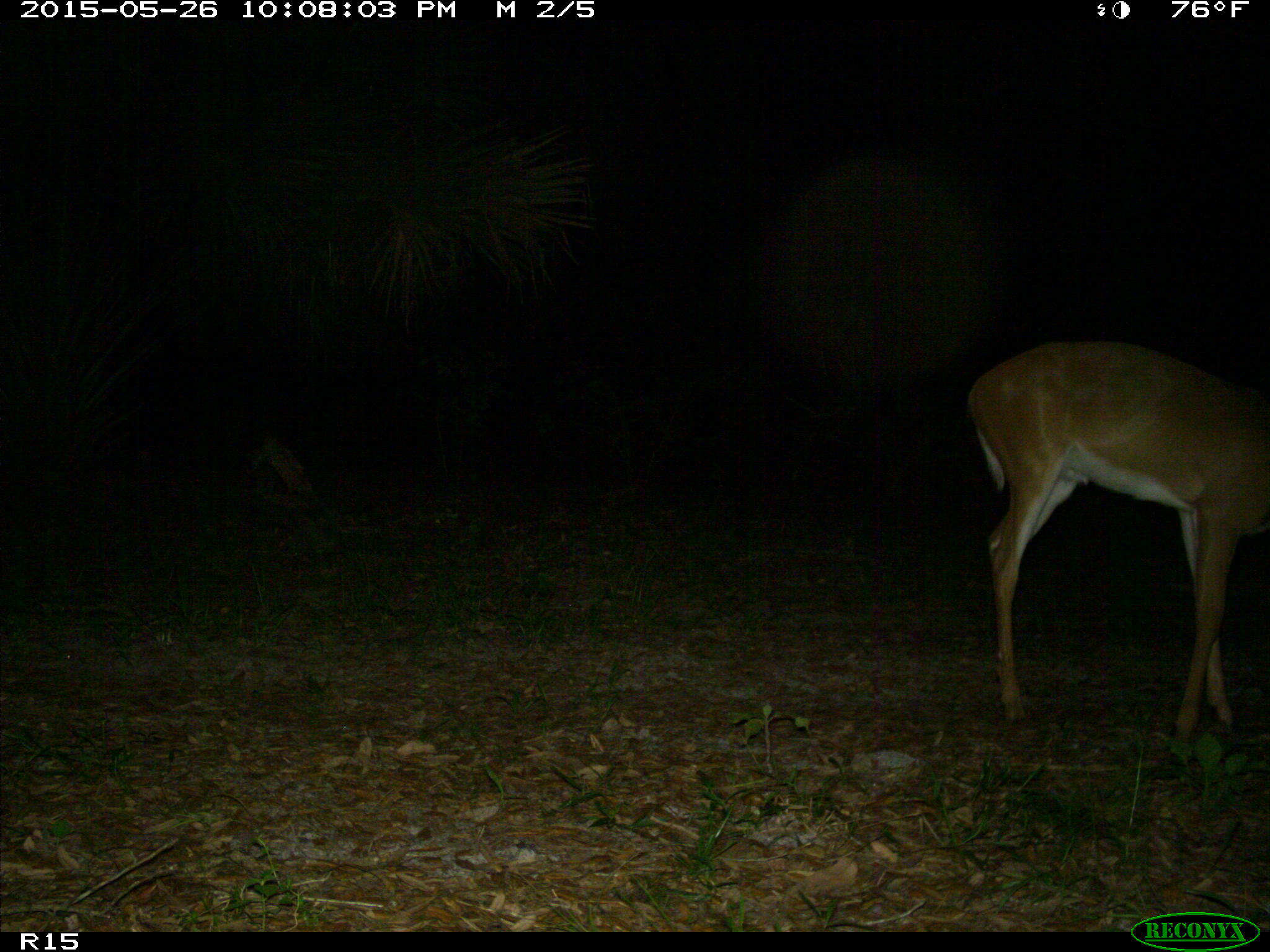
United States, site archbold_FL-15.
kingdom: Animalia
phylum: Chordata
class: Mammalia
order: Artiodactyla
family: Cervidae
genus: Odocoileus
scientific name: Odocoileus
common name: deer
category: unidentified deer